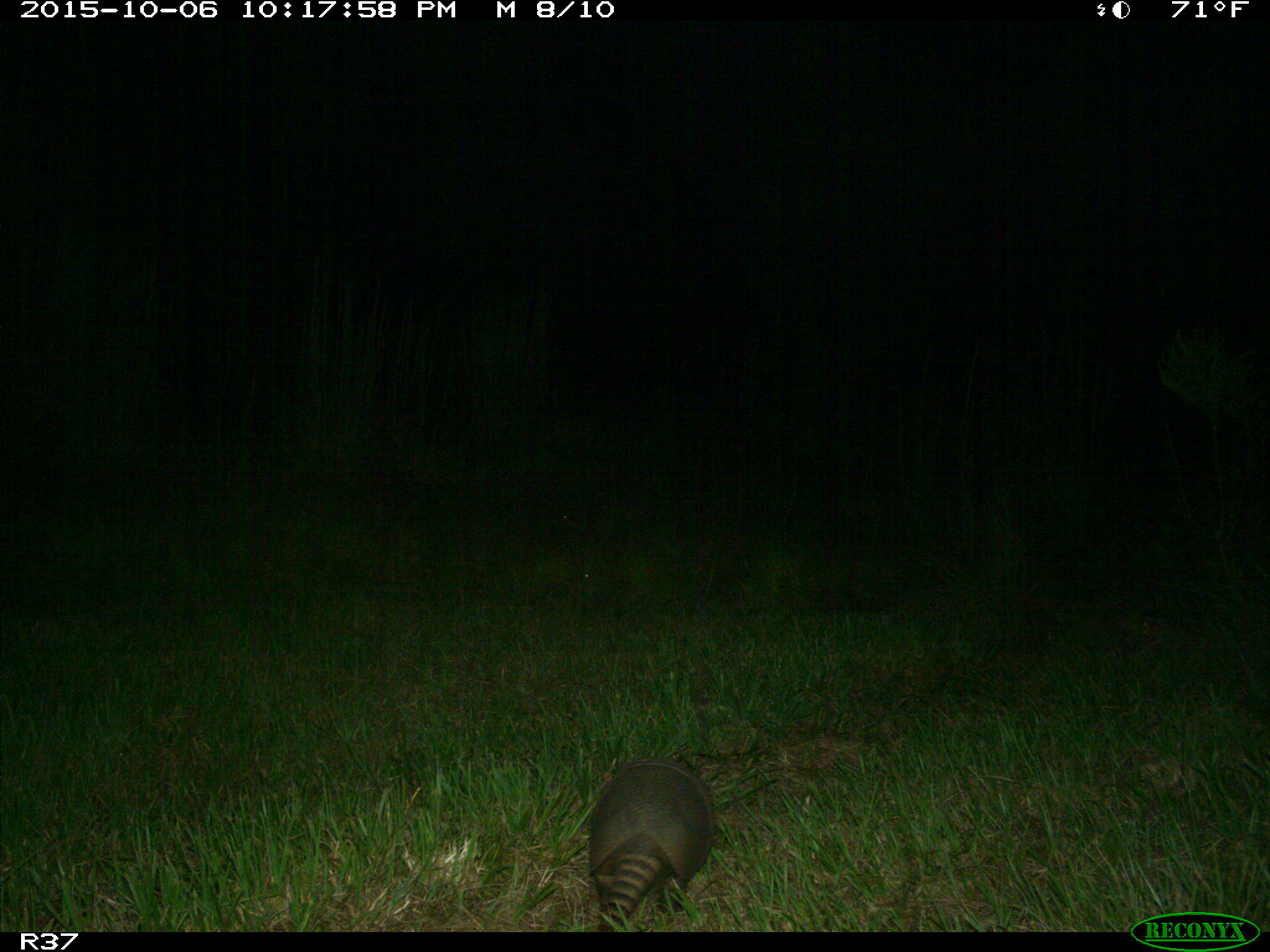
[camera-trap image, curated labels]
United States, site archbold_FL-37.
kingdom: Animalia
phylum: Chordata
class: Mammalia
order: Cingulata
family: Dasypodidae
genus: Dasypus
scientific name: Dasypus novemcinctus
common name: nine-banded armadillo